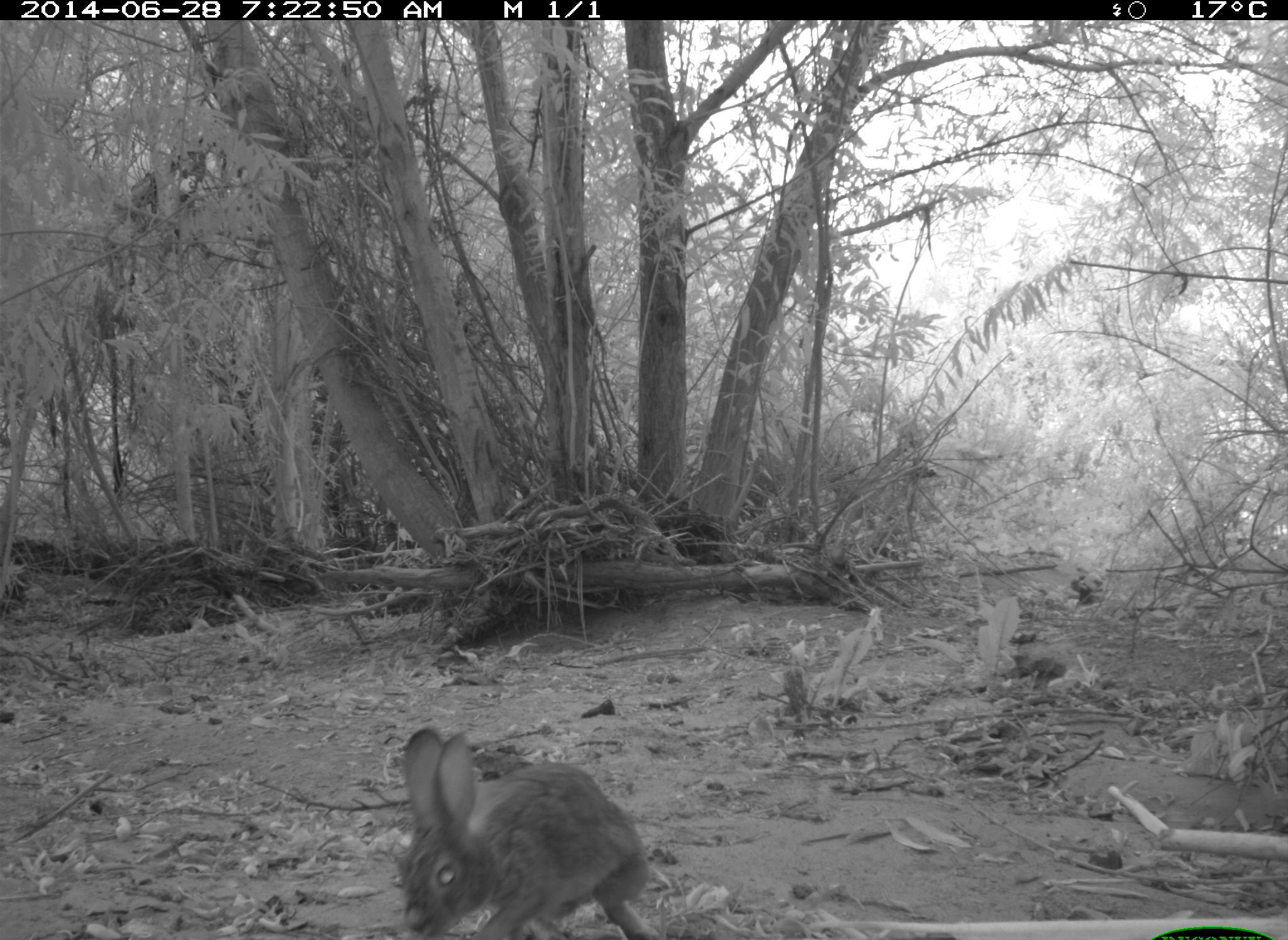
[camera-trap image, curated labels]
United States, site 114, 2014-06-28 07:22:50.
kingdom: Animalia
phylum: Chordata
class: Mammalia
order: Lagomorpha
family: Leporidae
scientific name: Leporidae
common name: rabbits and hares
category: rabbit